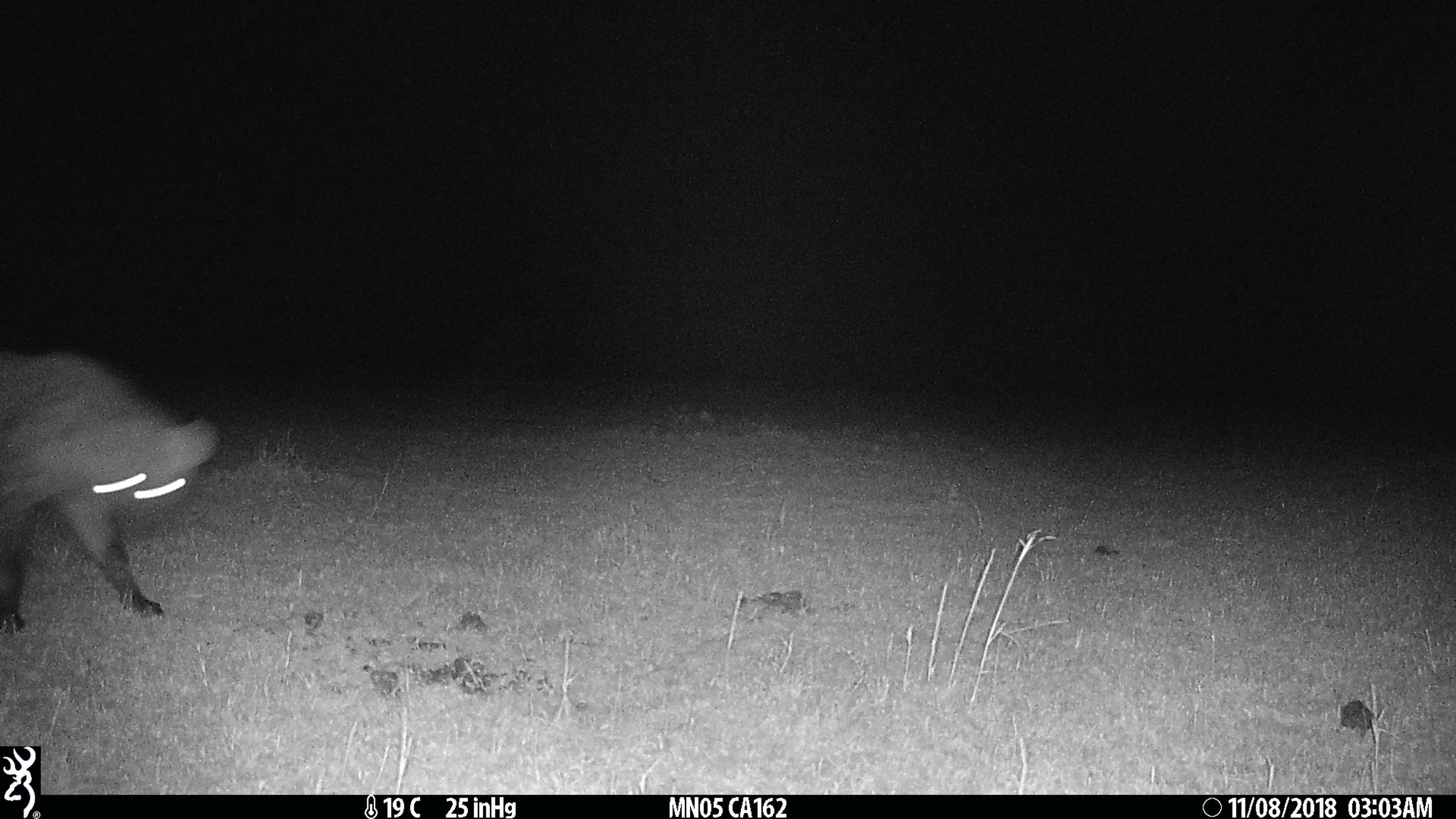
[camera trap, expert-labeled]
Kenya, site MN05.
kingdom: Animalia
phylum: Chordata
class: Mammalia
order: Carnivora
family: Hyaenidae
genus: Crocuta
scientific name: Crocuta crocuta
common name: spotted hyena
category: hyena spotted